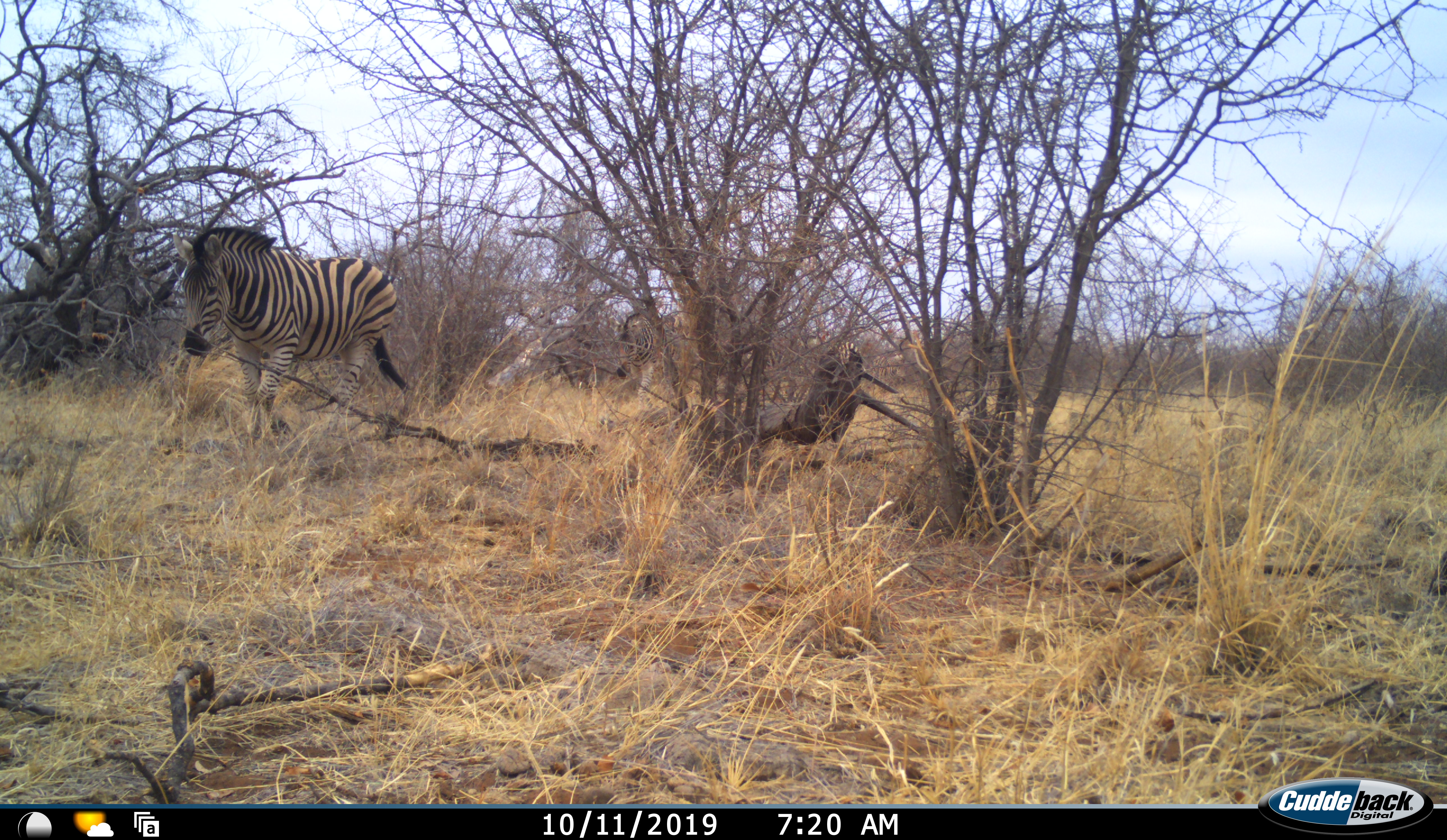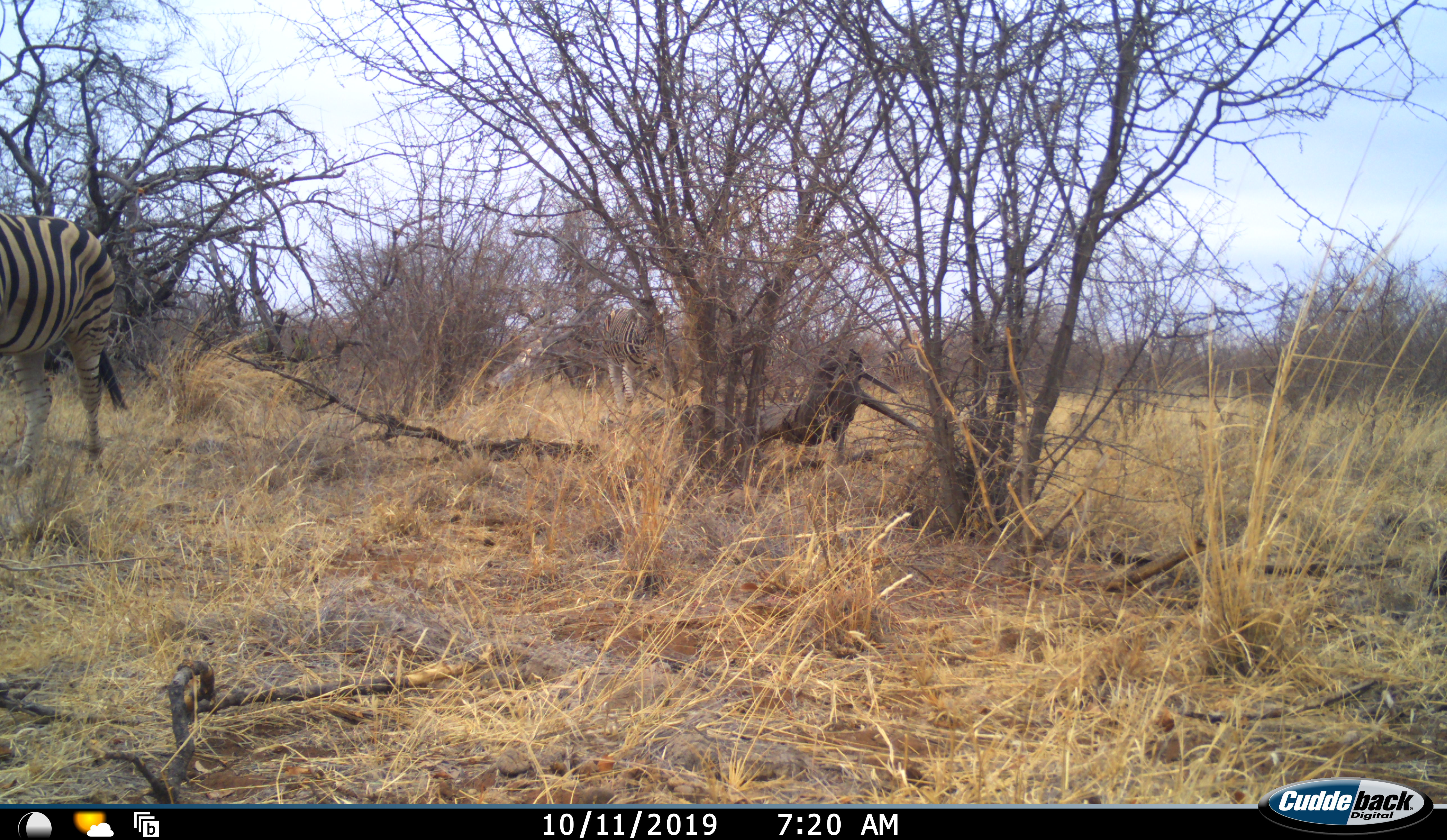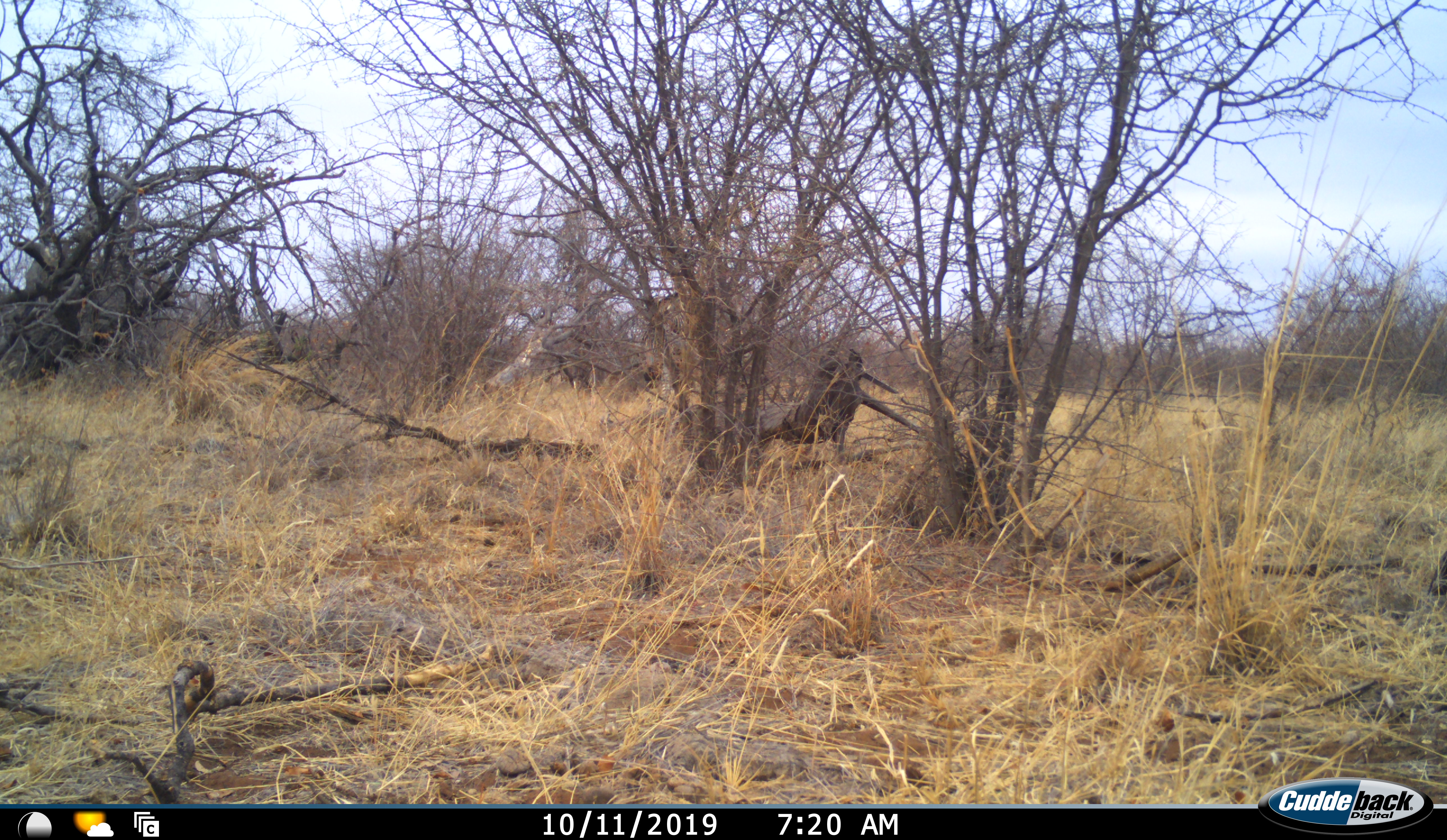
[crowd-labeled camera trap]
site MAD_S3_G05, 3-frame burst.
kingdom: Animalia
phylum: Chordata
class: Mammalia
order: Perissodactyla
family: Equidae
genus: Equus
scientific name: Equus quagga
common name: plains zebra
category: zebraplains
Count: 1.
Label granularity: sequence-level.